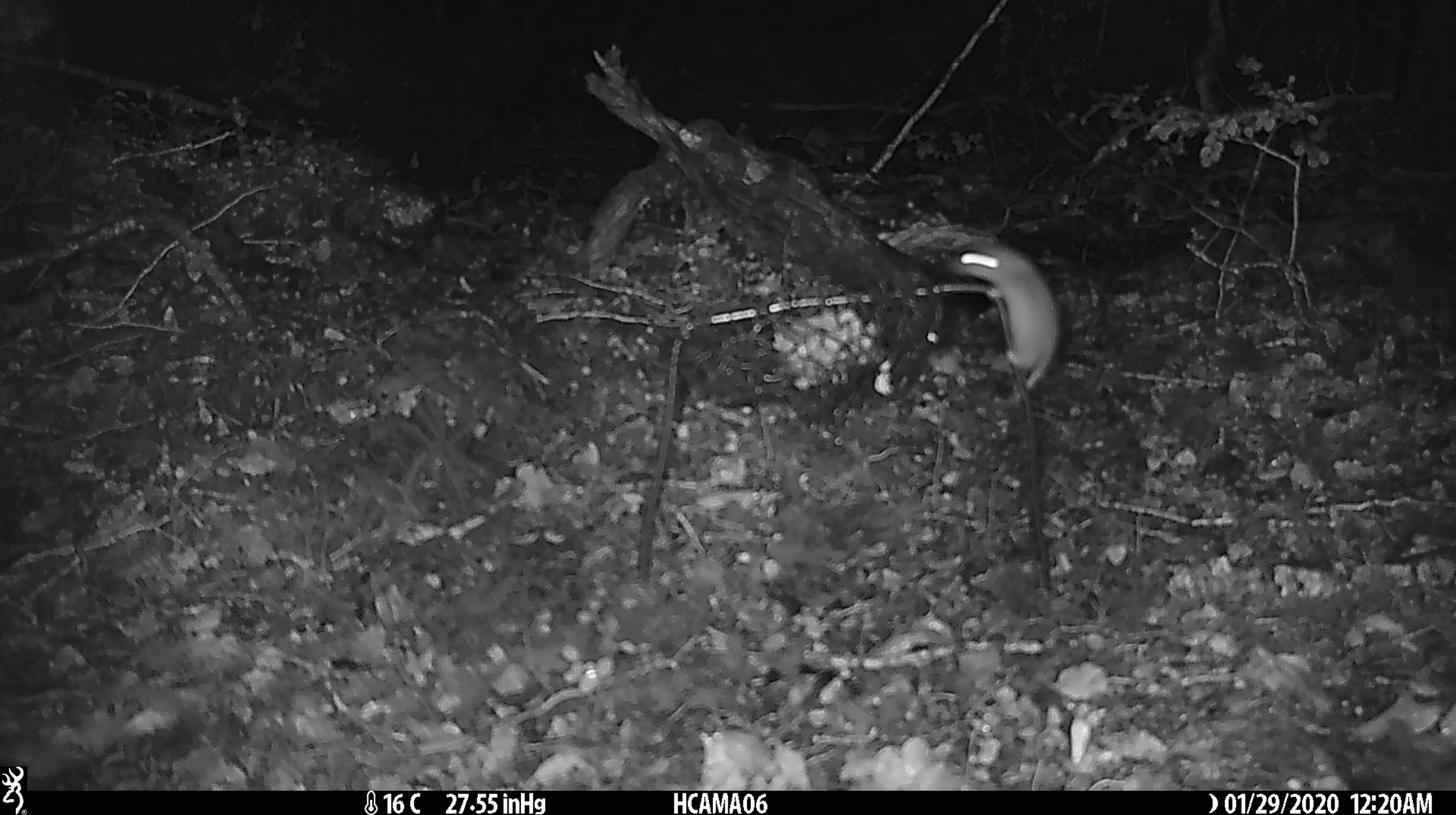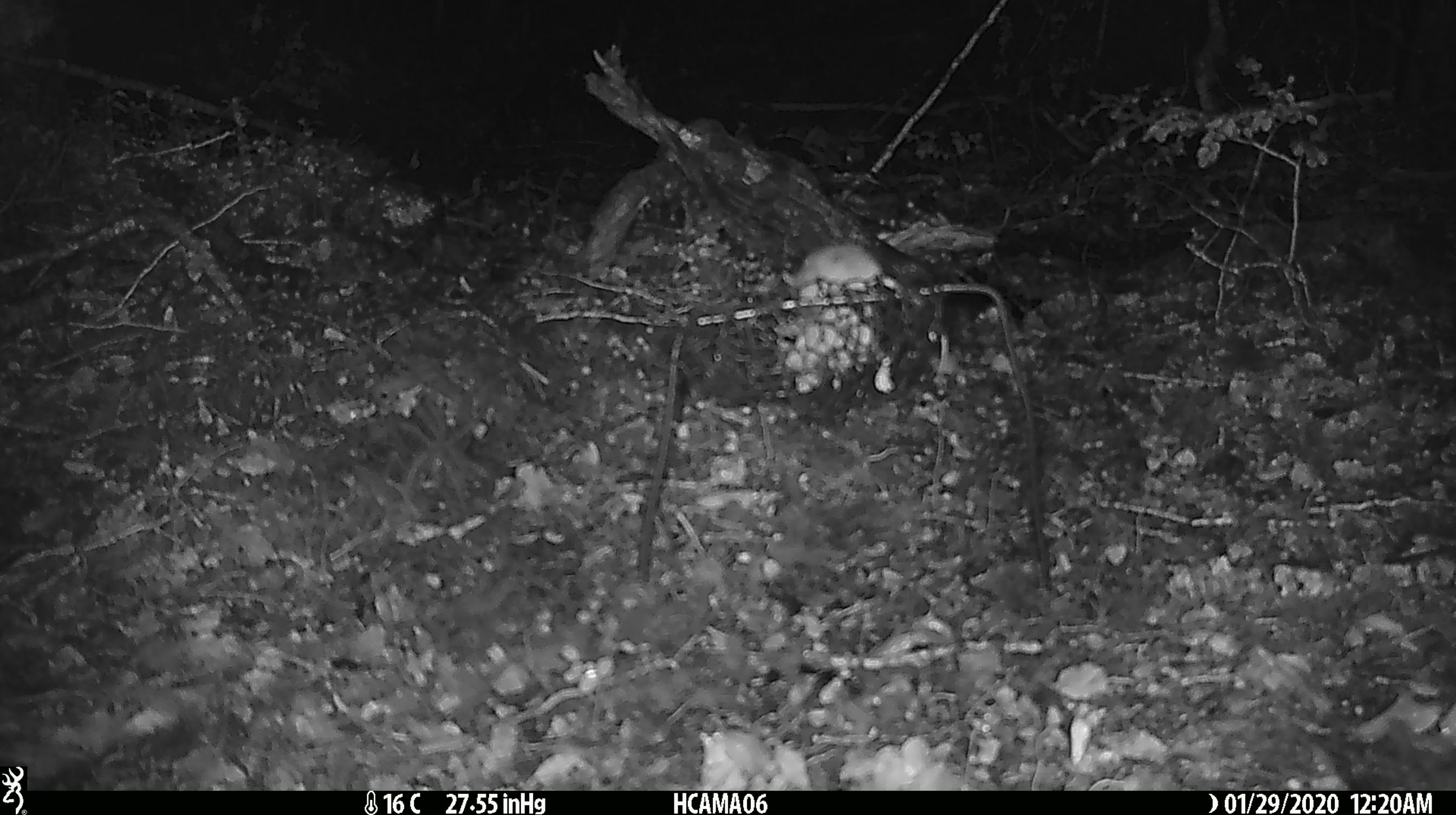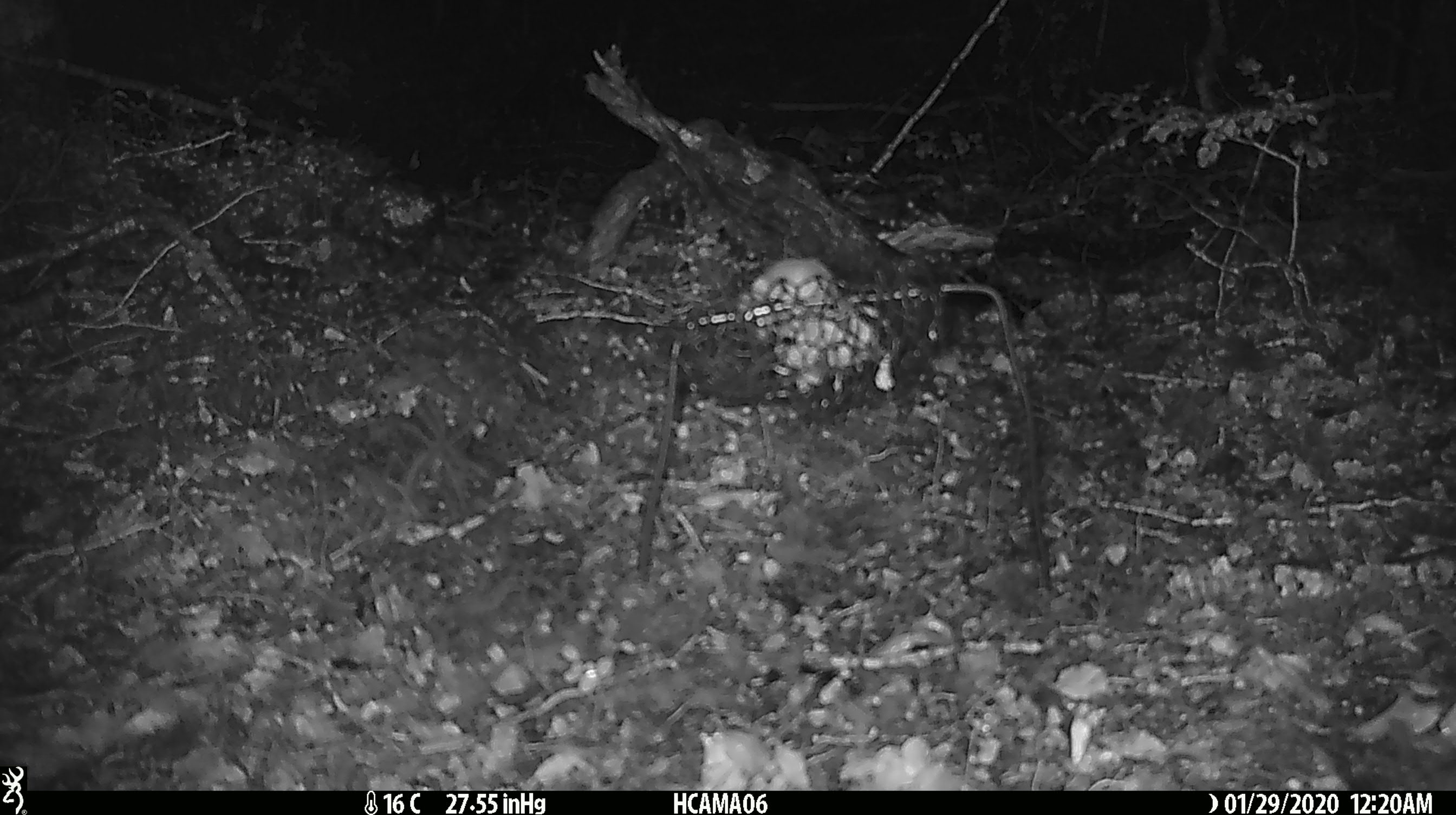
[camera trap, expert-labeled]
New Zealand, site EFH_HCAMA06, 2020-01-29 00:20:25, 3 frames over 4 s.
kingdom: Animalia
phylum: Chordata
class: Mammalia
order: Rodentia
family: Muridae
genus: Mus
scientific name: Mus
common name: mouse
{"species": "mouse (Mus)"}